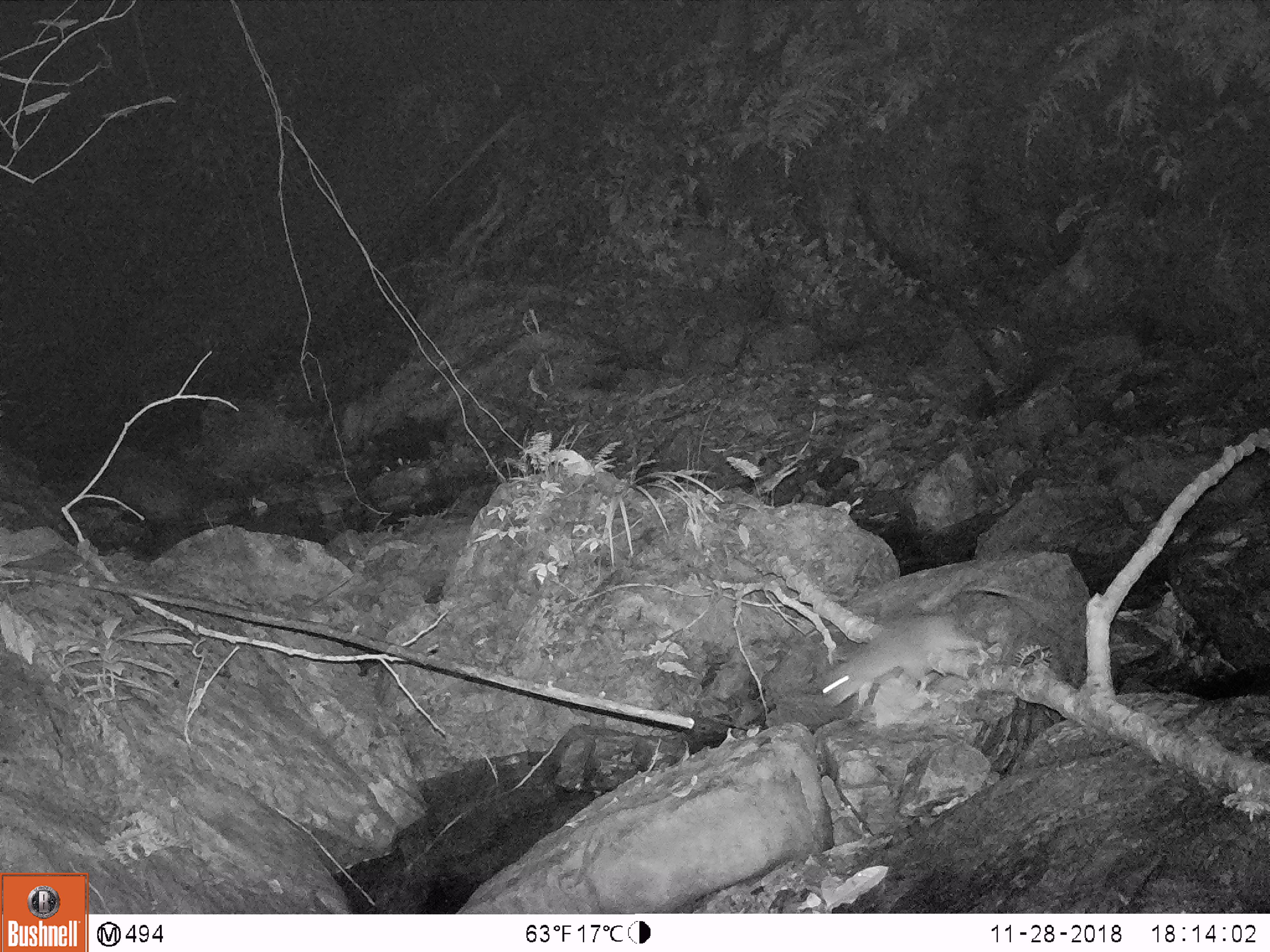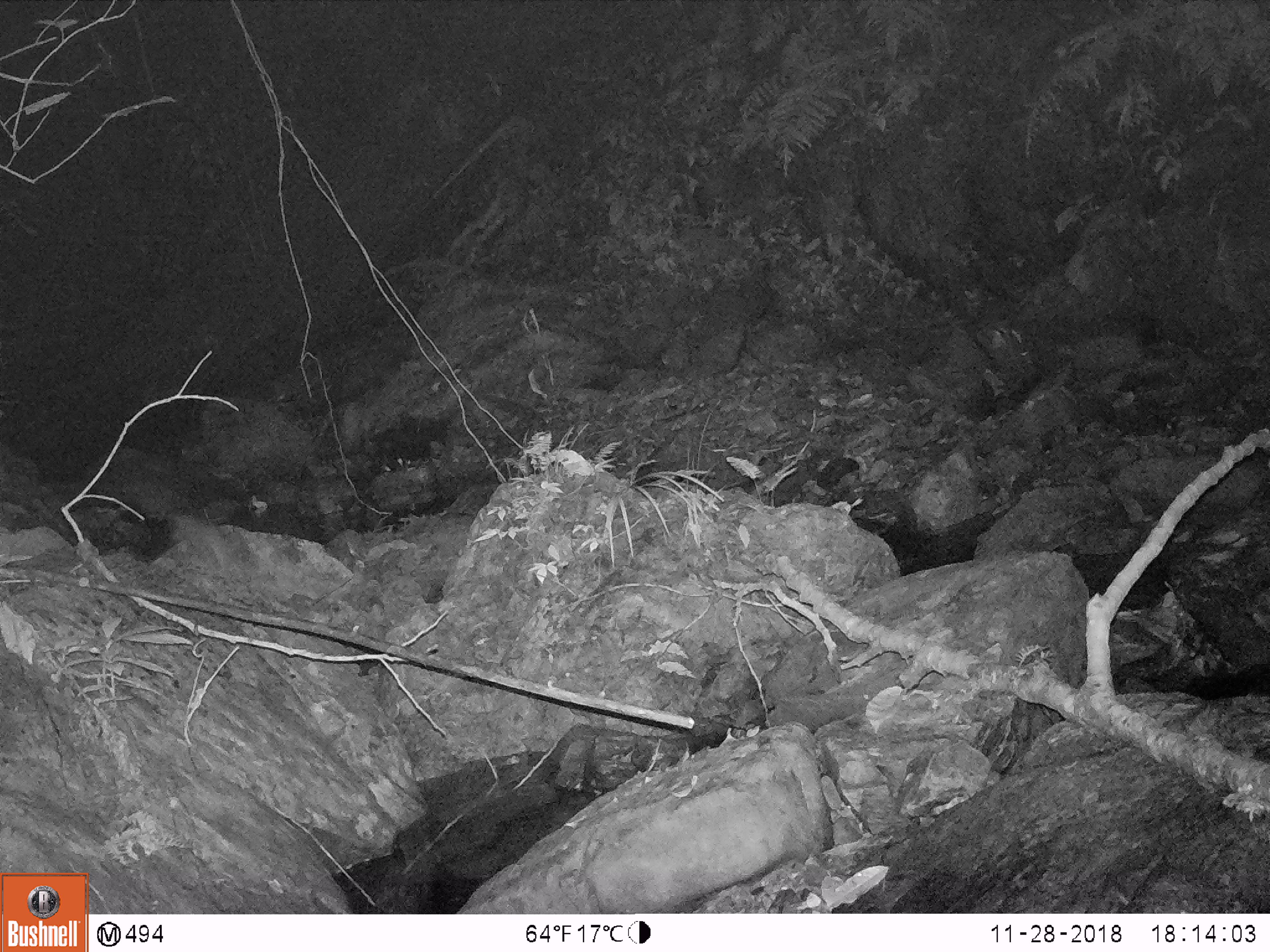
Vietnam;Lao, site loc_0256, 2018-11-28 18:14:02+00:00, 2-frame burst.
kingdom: Animalia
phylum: Chordata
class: Mammalia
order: Rodentia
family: Muridae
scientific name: Muridae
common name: old-world mice and rats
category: unidentified murid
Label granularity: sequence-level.